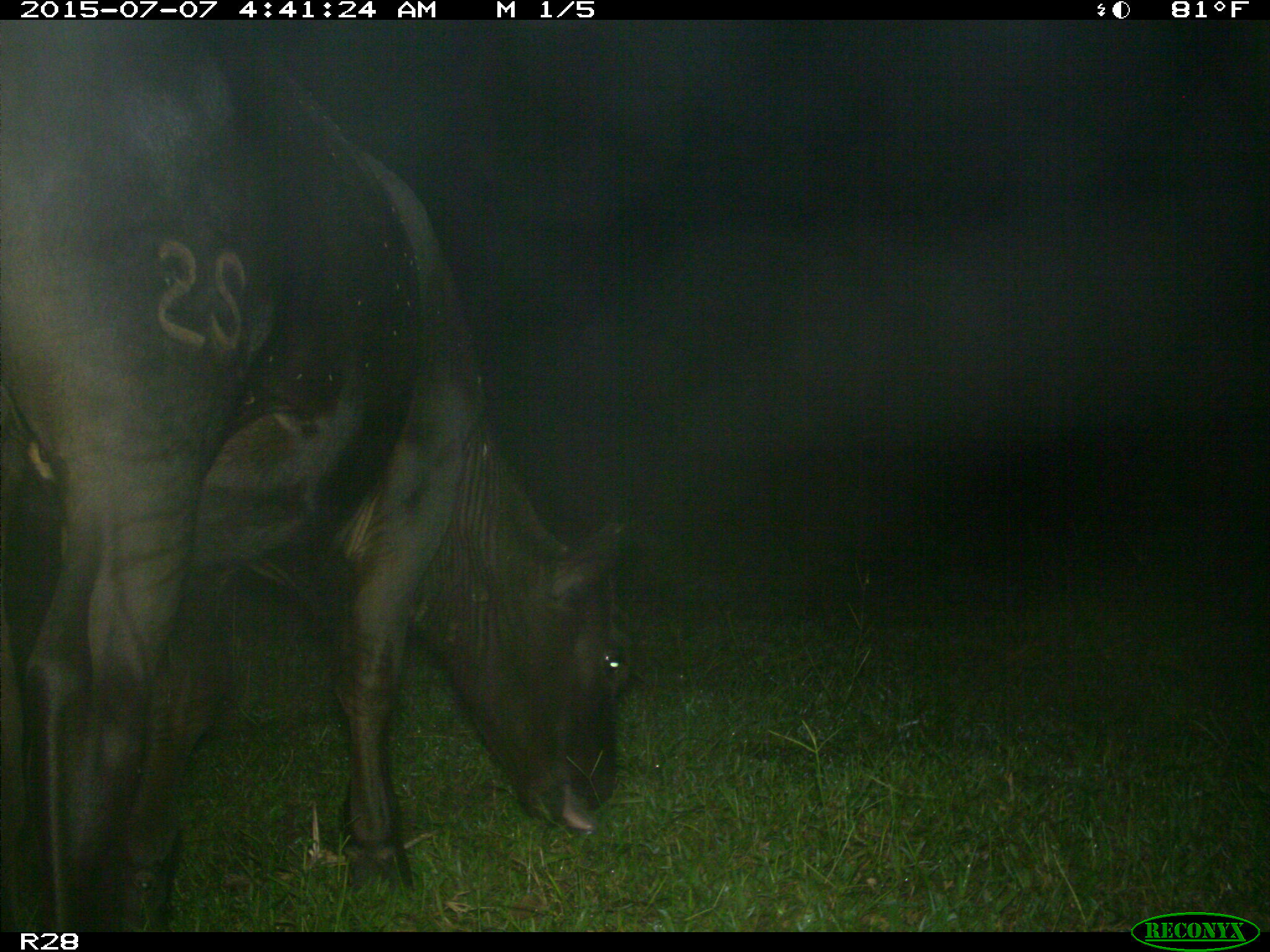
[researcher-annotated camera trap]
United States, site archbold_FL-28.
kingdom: Animalia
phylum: Chordata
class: Mammalia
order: Artiodactyla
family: Bovidae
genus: Bos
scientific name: Bos taurus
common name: domestic cow